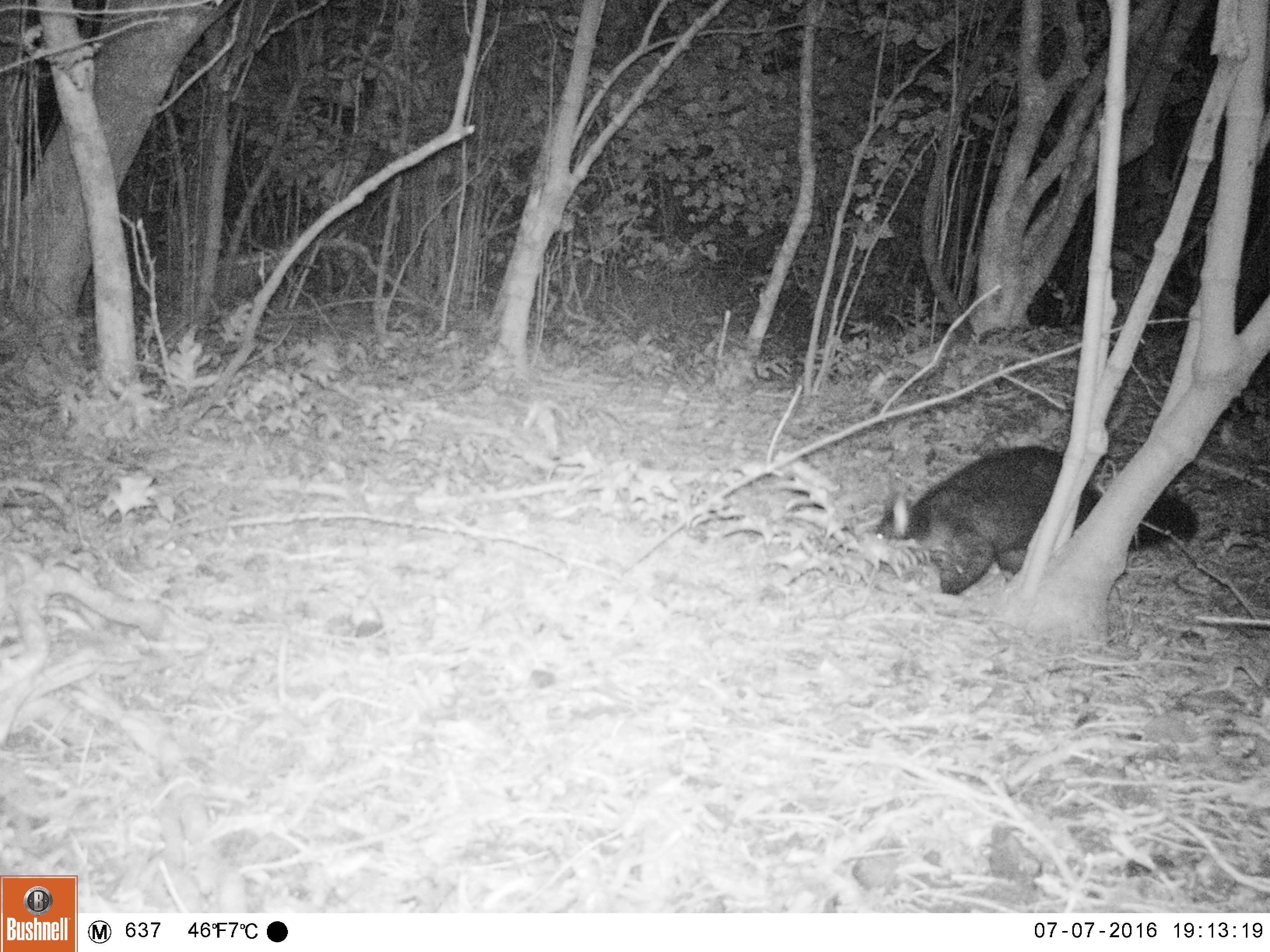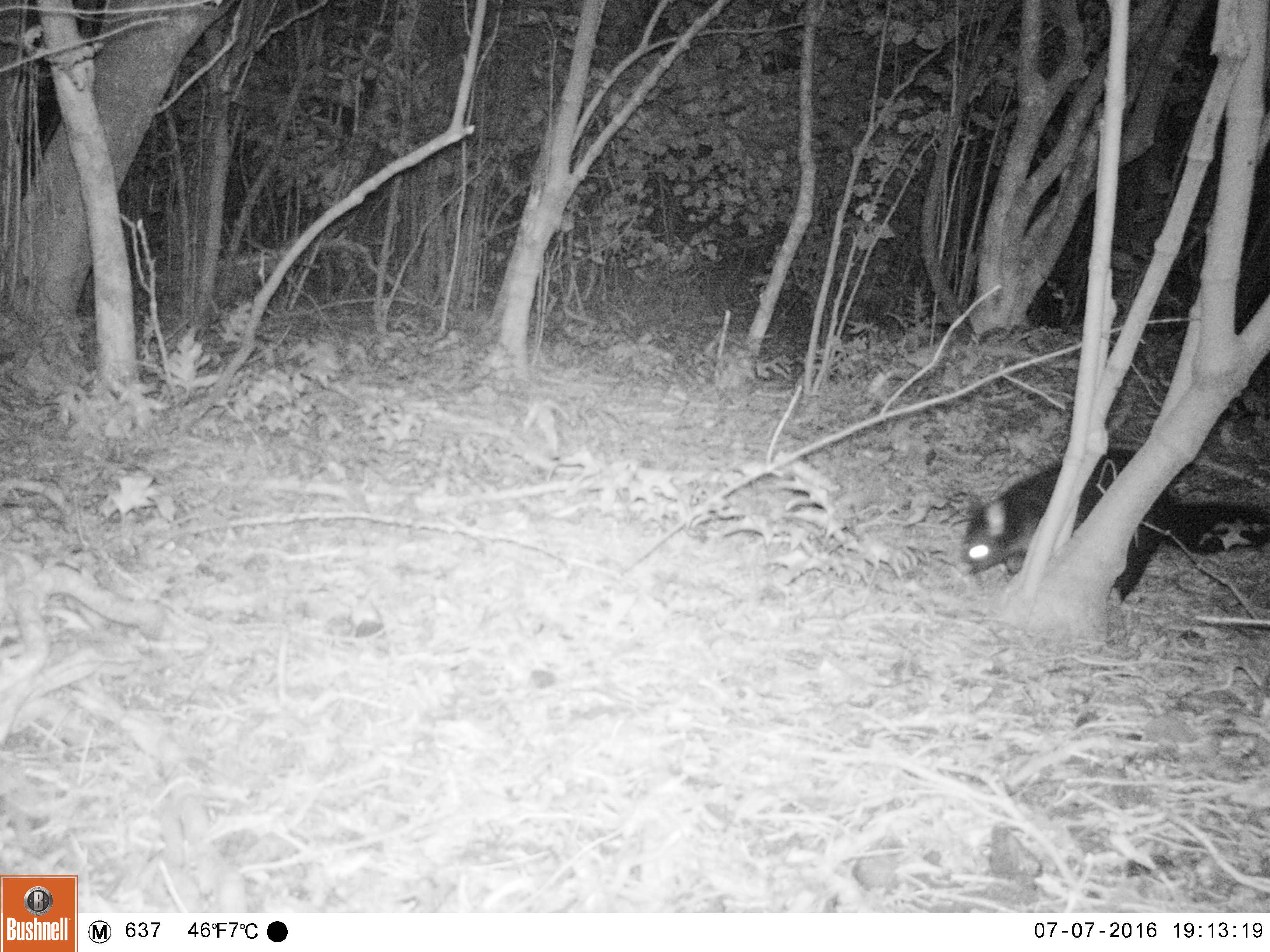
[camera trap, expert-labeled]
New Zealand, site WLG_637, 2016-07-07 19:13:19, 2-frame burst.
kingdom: Animalia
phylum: Chordata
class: Mammalia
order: Diprotodontia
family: Phalangeridae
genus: Trichosurus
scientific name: Trichosurus vulpecula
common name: common brushtail possum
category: possum